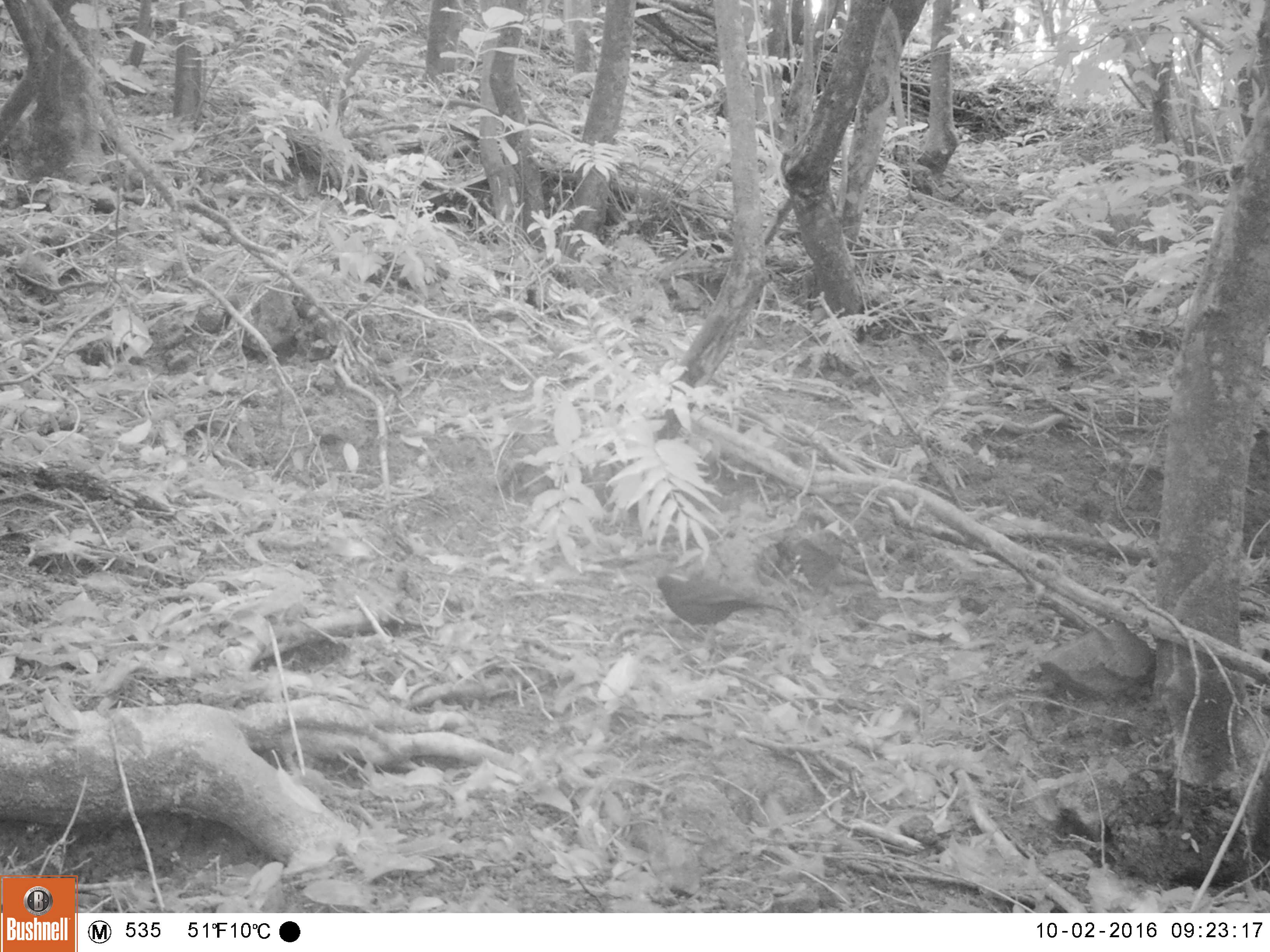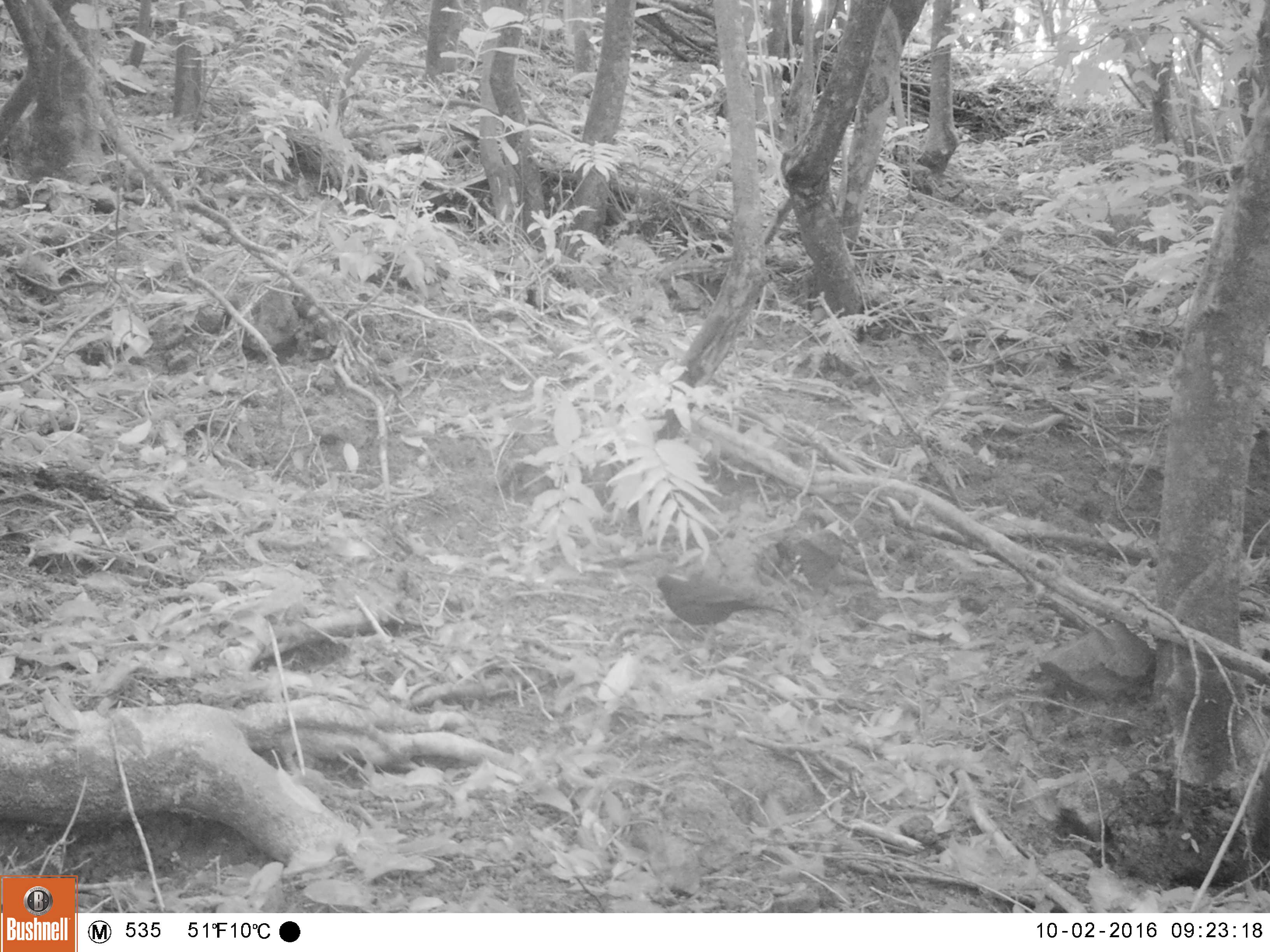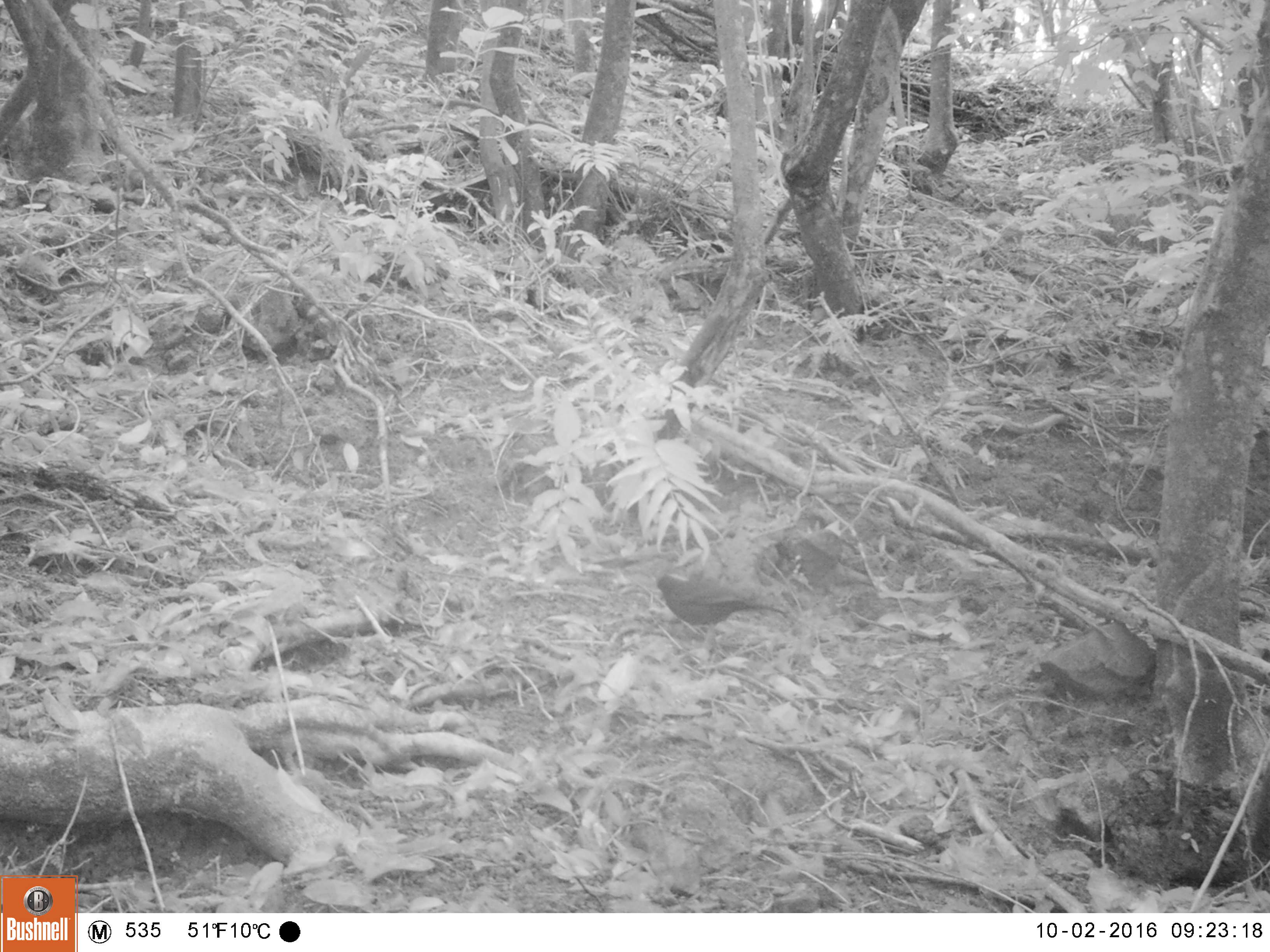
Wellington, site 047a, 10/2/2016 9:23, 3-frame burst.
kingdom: Animalia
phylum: Chordata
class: Aves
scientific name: Aves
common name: bird